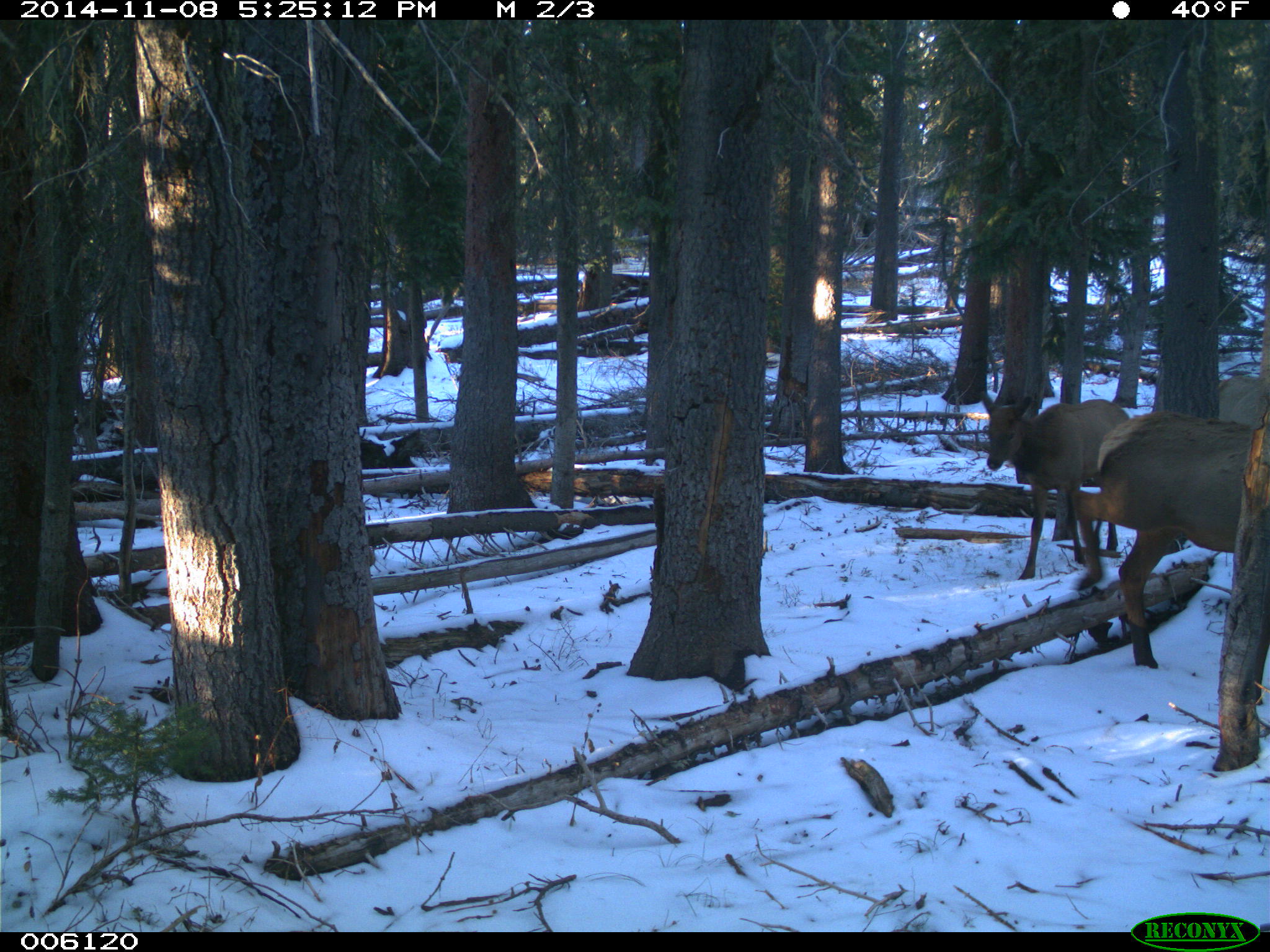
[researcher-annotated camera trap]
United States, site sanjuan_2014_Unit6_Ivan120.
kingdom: Animalia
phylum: Chordata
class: Mammalia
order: Artiodactyla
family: Cervidae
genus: Cervus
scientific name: Cervus elaphus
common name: red deer